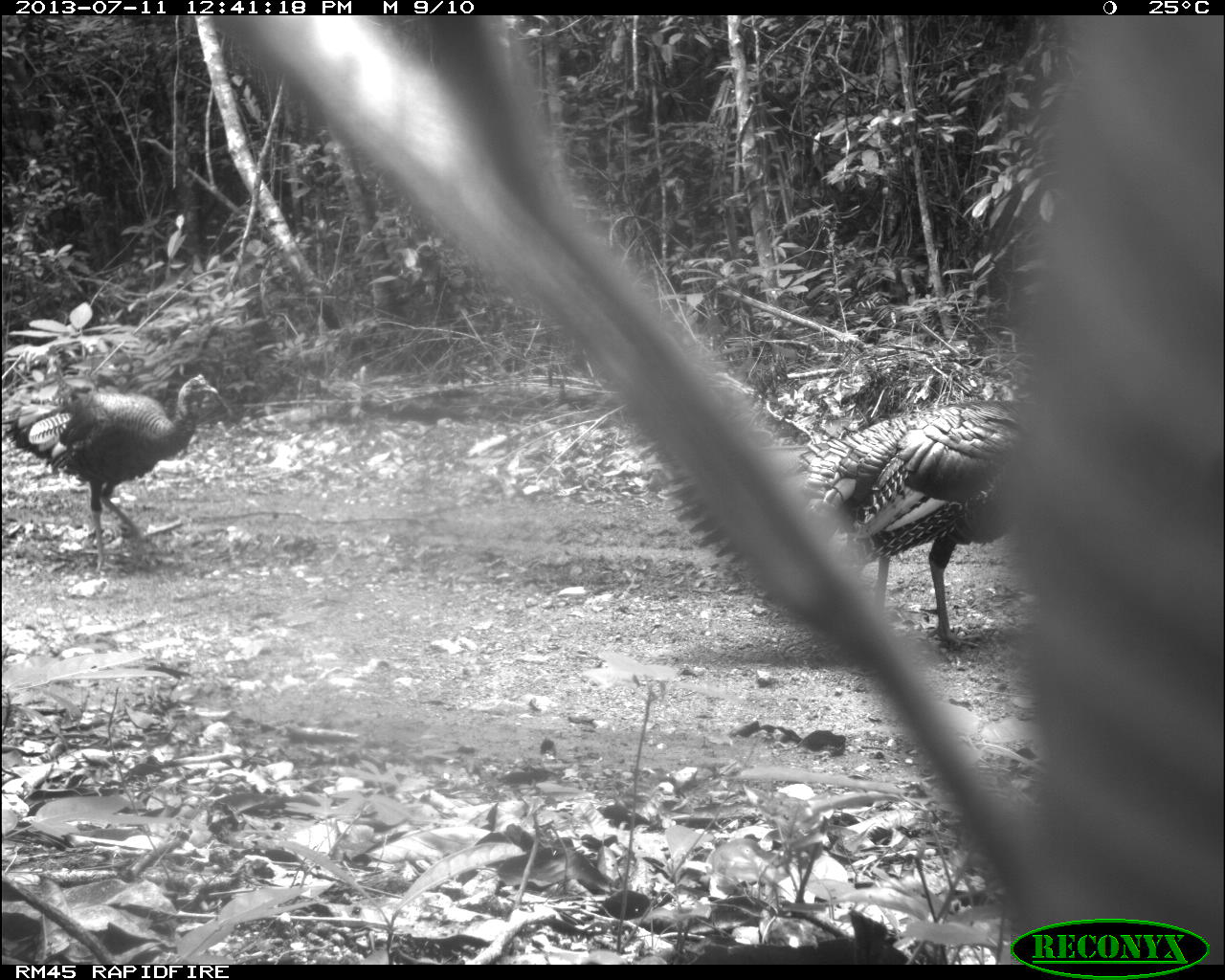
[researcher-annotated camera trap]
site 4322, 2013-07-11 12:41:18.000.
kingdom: Animalia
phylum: Chordata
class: Aves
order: Galliformes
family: Phasianidae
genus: Meleagris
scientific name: Meleagris ocellata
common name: ocellated turkey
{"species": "Meleagris ocellata (ocellated turkey)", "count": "2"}